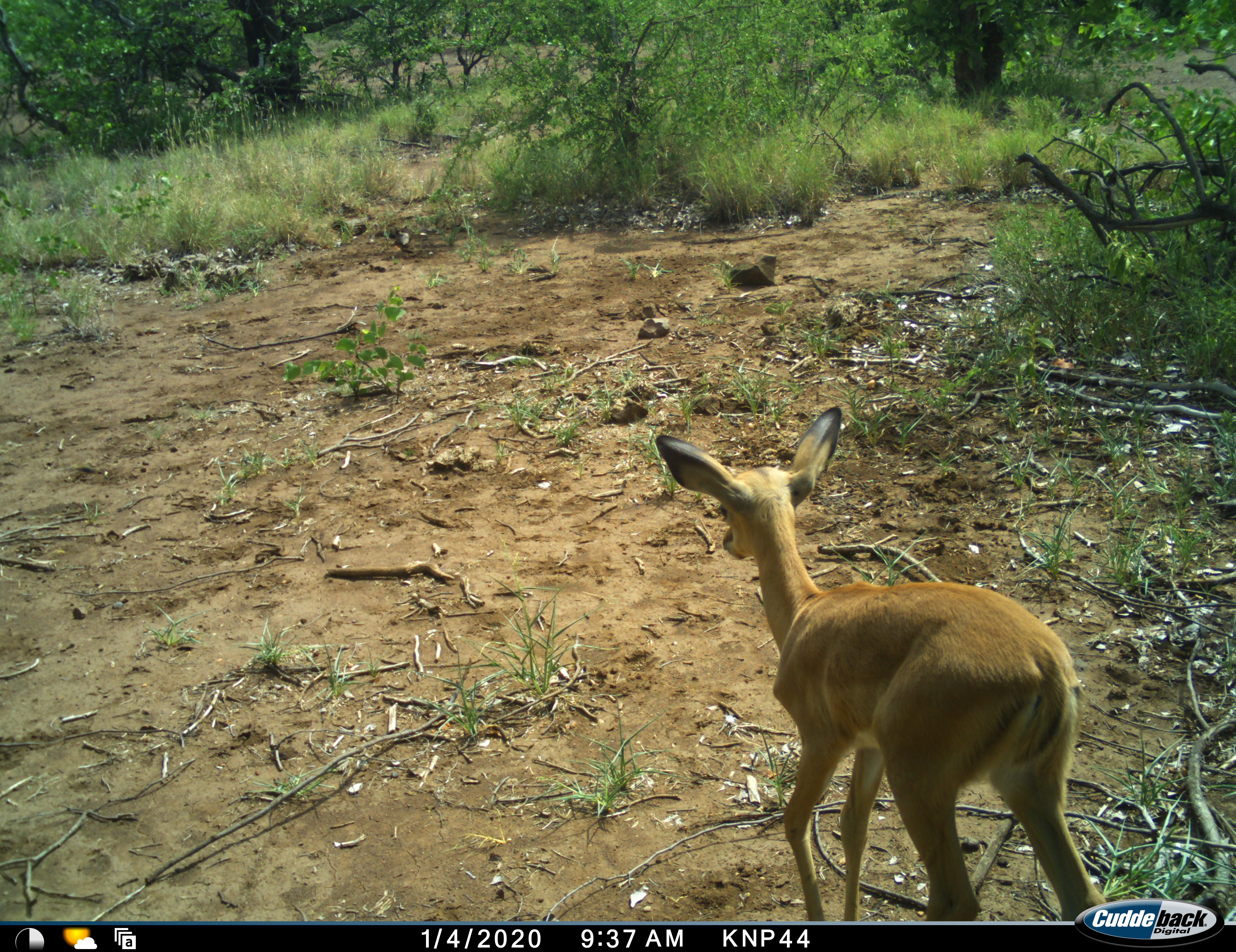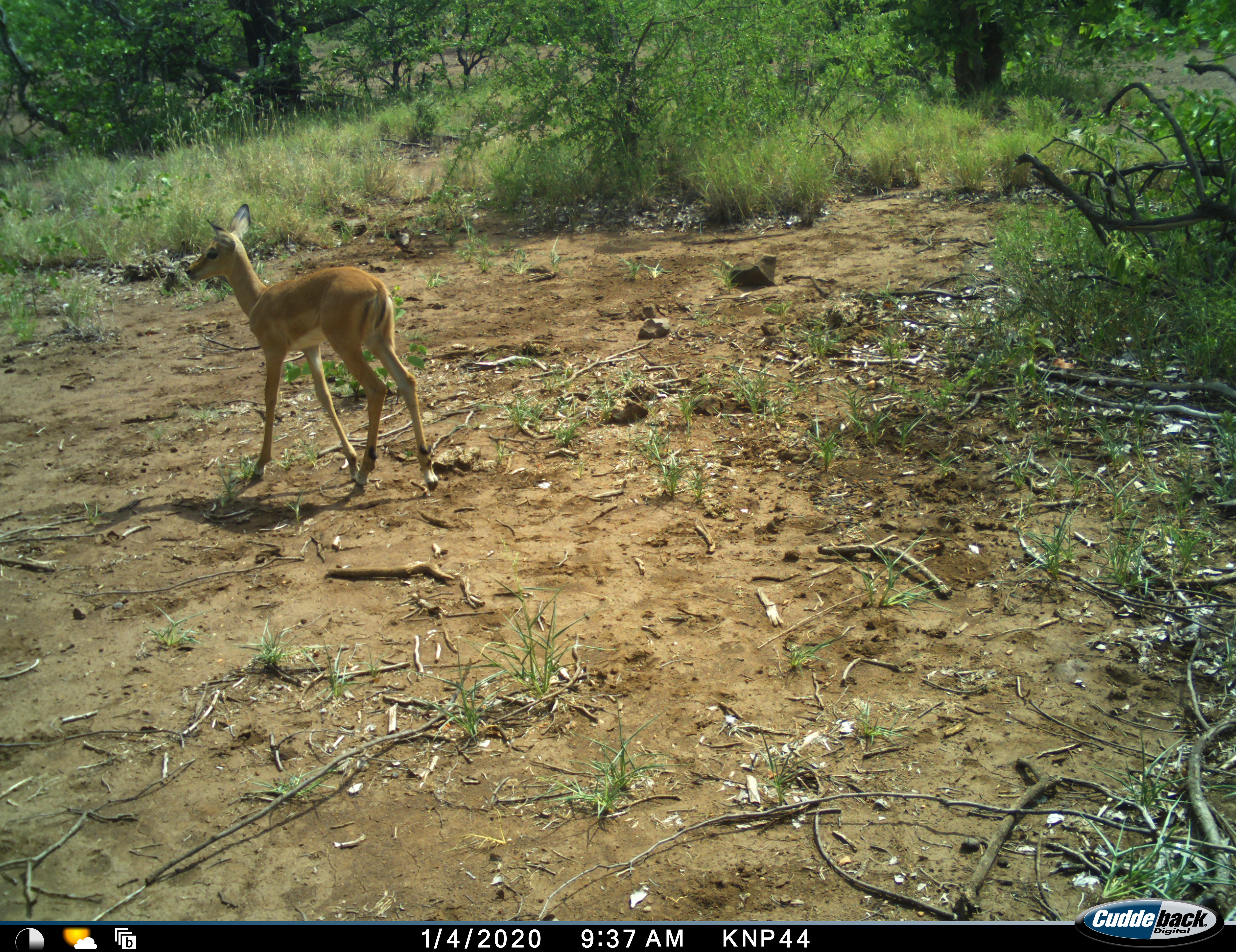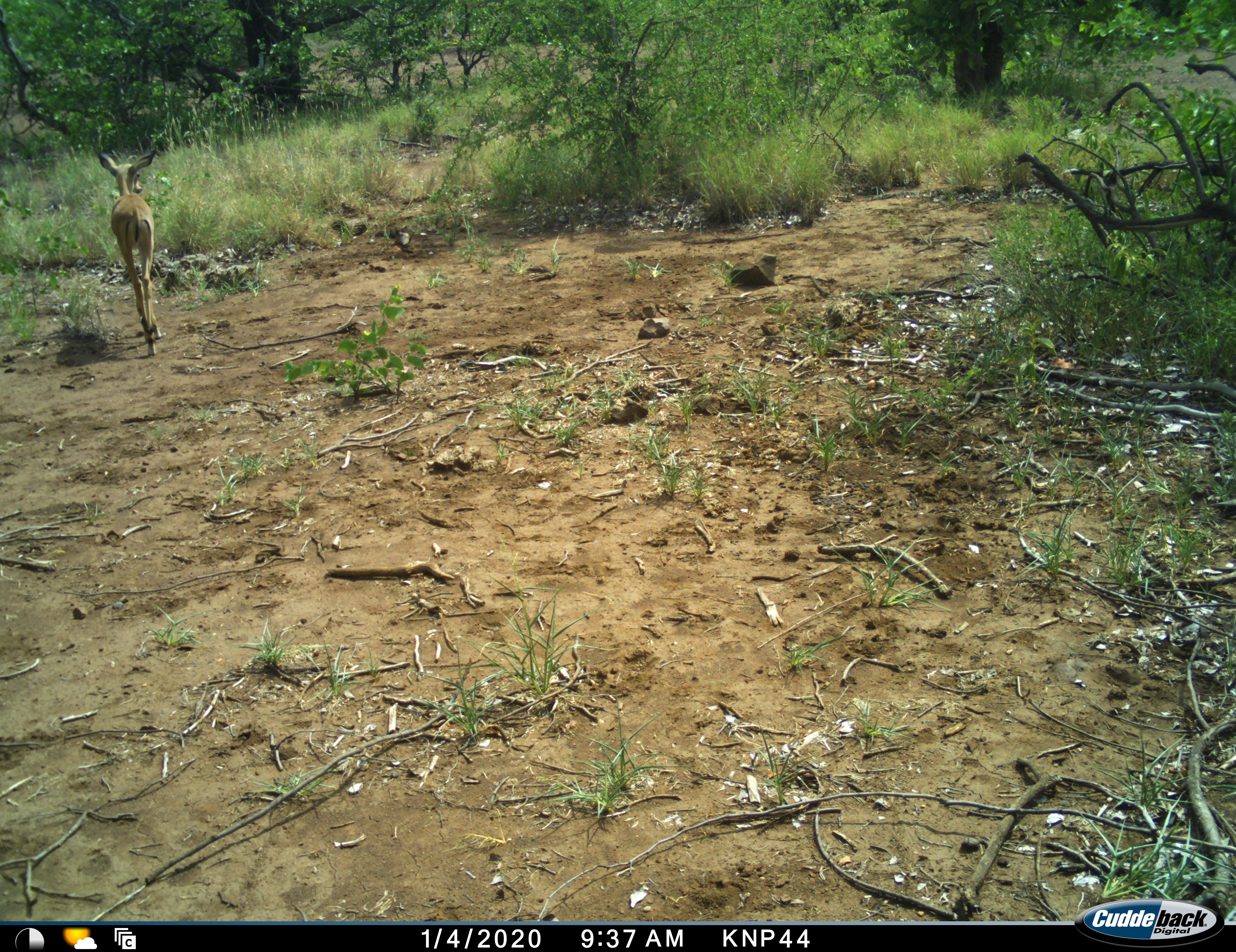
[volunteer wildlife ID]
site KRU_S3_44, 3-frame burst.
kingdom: Animalia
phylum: Chordata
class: Mammalia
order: Artiodactyla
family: Bovidae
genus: Aepyceros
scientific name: Aepyceros melampus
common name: impala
Impala (Aepyceros melampus), count 1. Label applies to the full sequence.